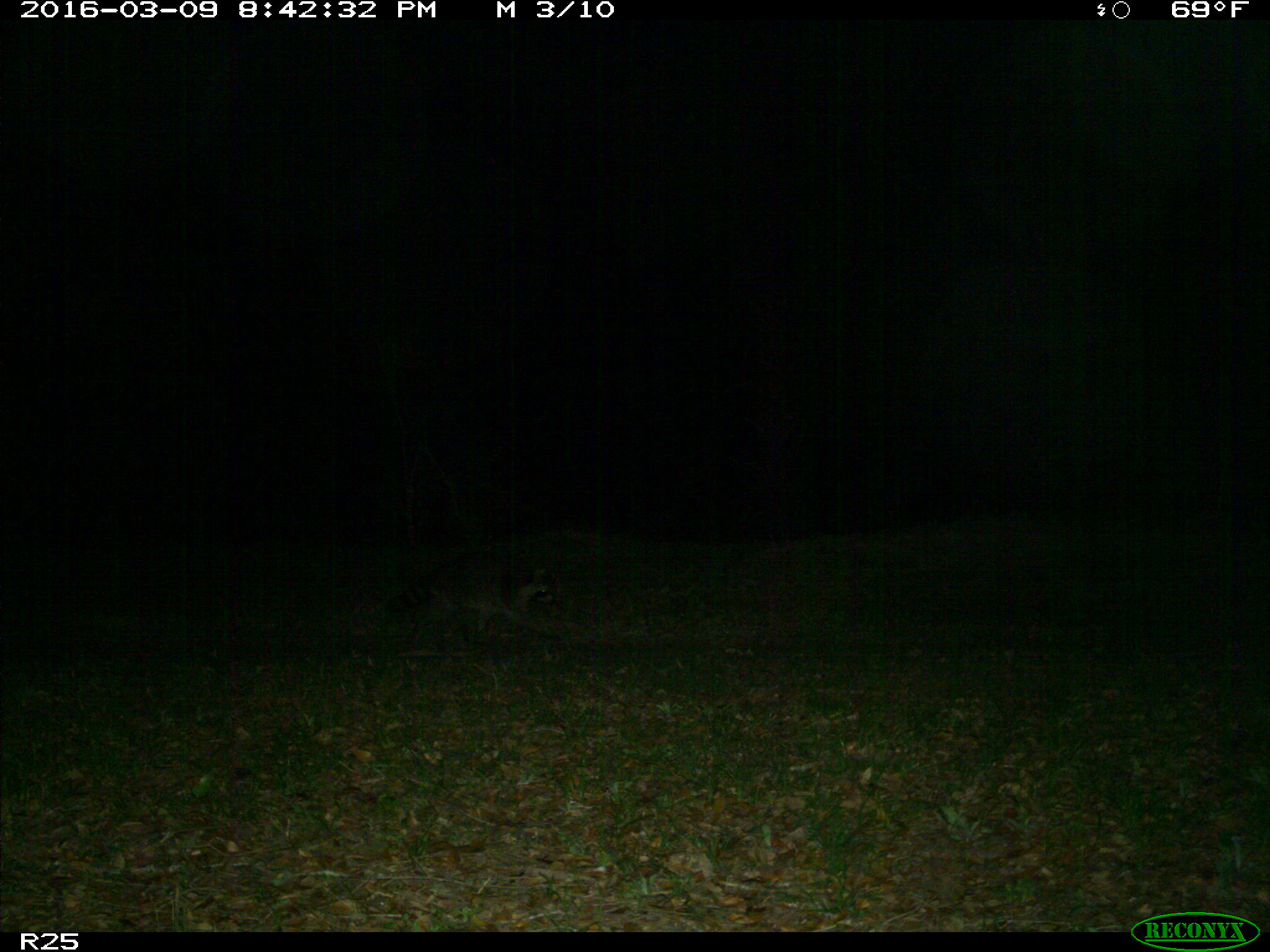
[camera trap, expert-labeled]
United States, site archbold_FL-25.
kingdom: Animalia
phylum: Chordata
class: Mammalia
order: Carnivora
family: Procyonidae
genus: Procyon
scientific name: Procyon lotor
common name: common raccoon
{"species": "Procyon lotor (common raccoon)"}